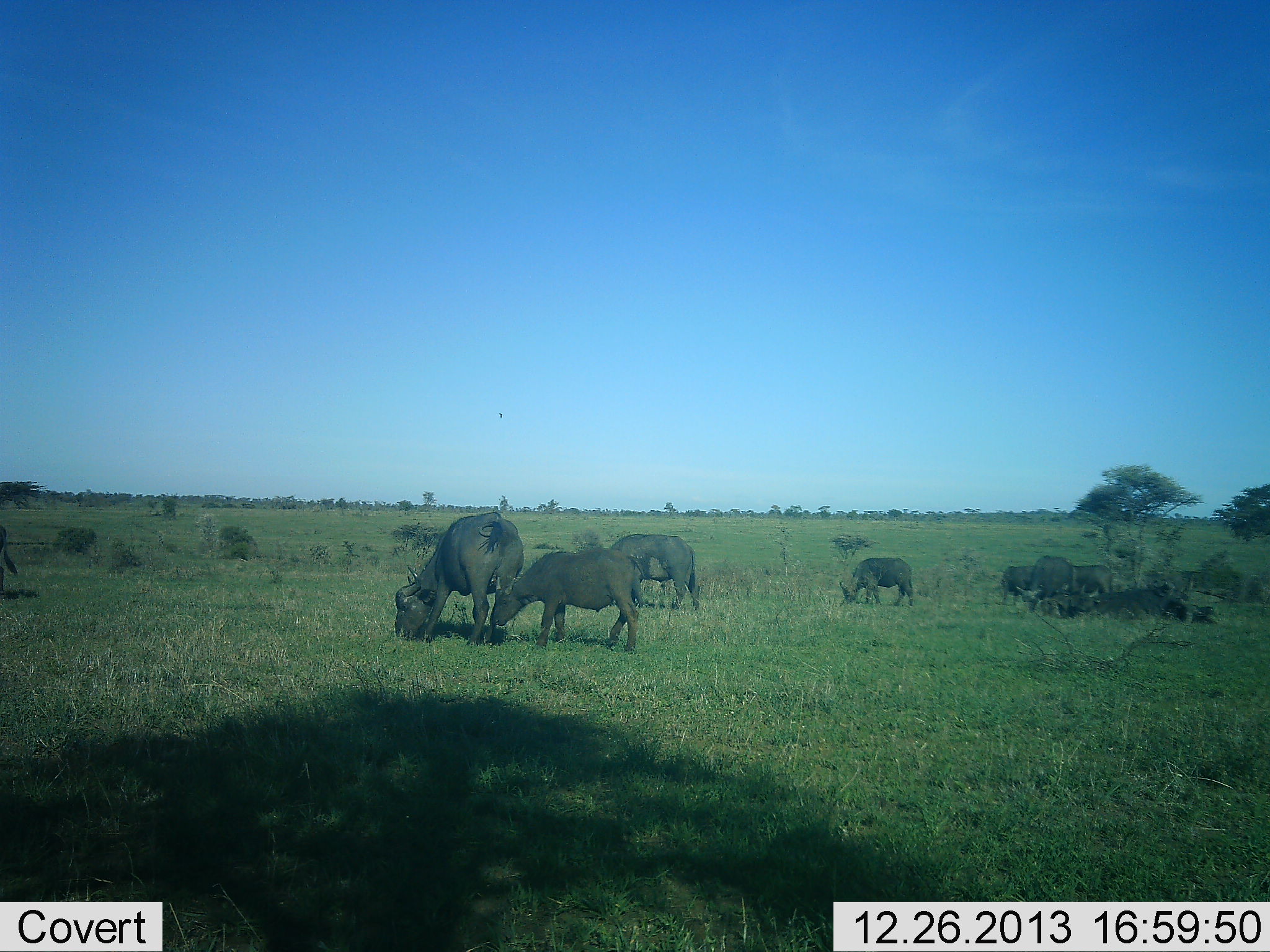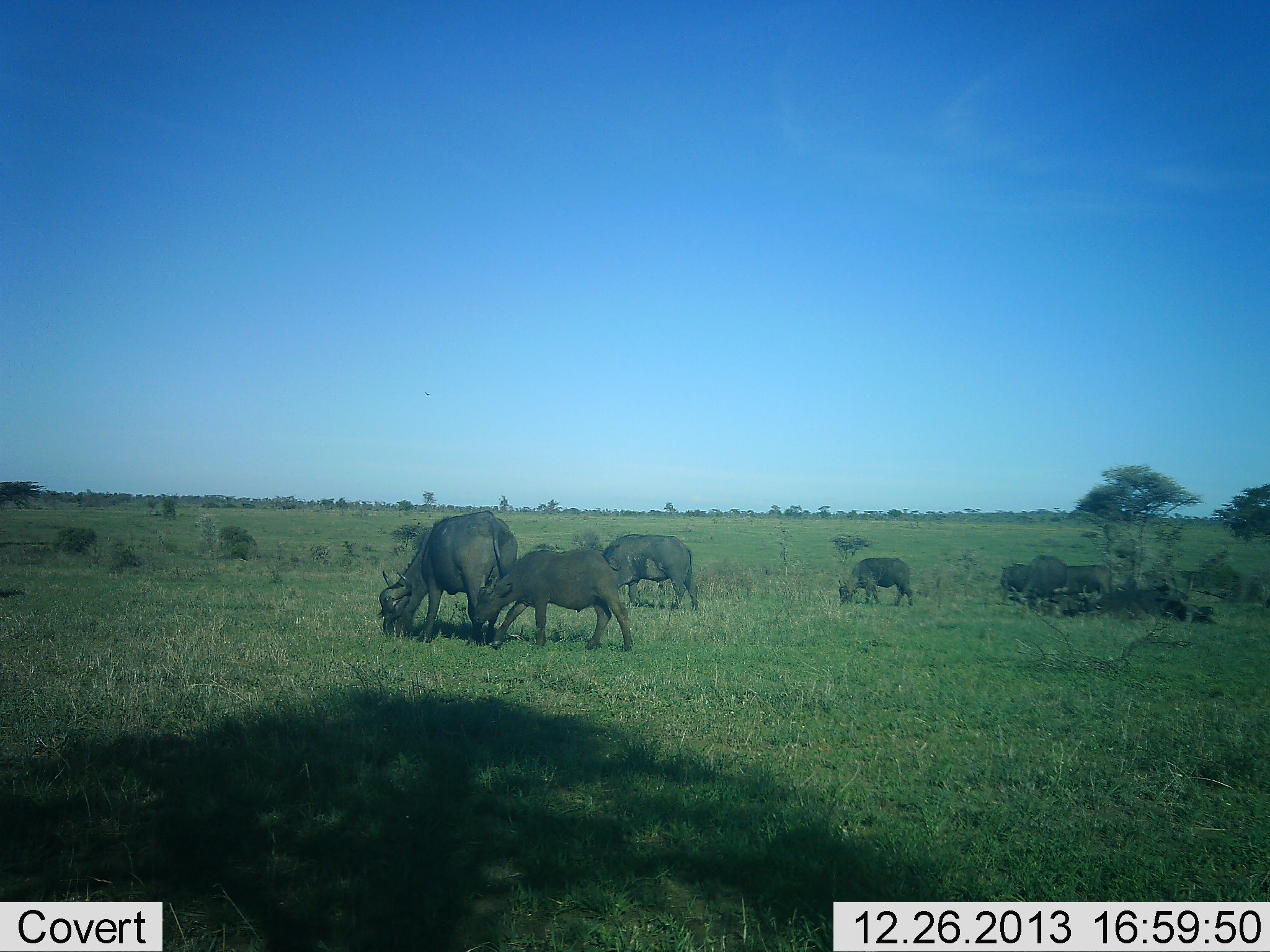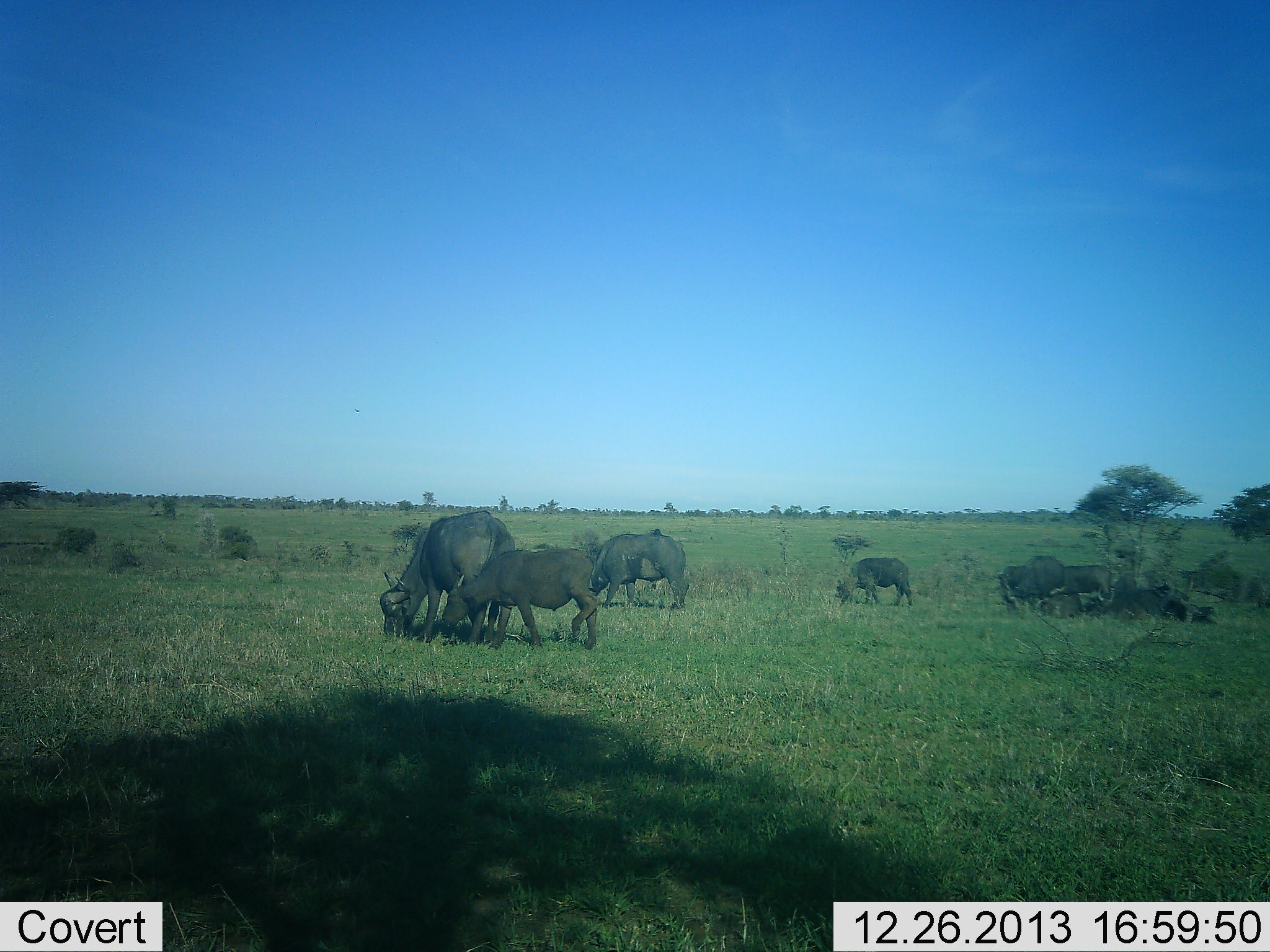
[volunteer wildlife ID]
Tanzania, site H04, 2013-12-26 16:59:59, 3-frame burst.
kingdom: Animalia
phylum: Chordata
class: Mammalia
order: Artiodactyla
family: Bovidae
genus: Syncerus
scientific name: Syncerus caffer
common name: cape buffalo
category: buffalo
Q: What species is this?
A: Buffalo (cape buffalo) (Syncerus caffer).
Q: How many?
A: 9.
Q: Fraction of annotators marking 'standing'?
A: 50%.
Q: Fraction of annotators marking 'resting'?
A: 70%.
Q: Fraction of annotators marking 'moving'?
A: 20%.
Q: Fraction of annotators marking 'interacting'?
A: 0%.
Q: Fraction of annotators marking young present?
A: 60%.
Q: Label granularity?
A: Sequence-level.